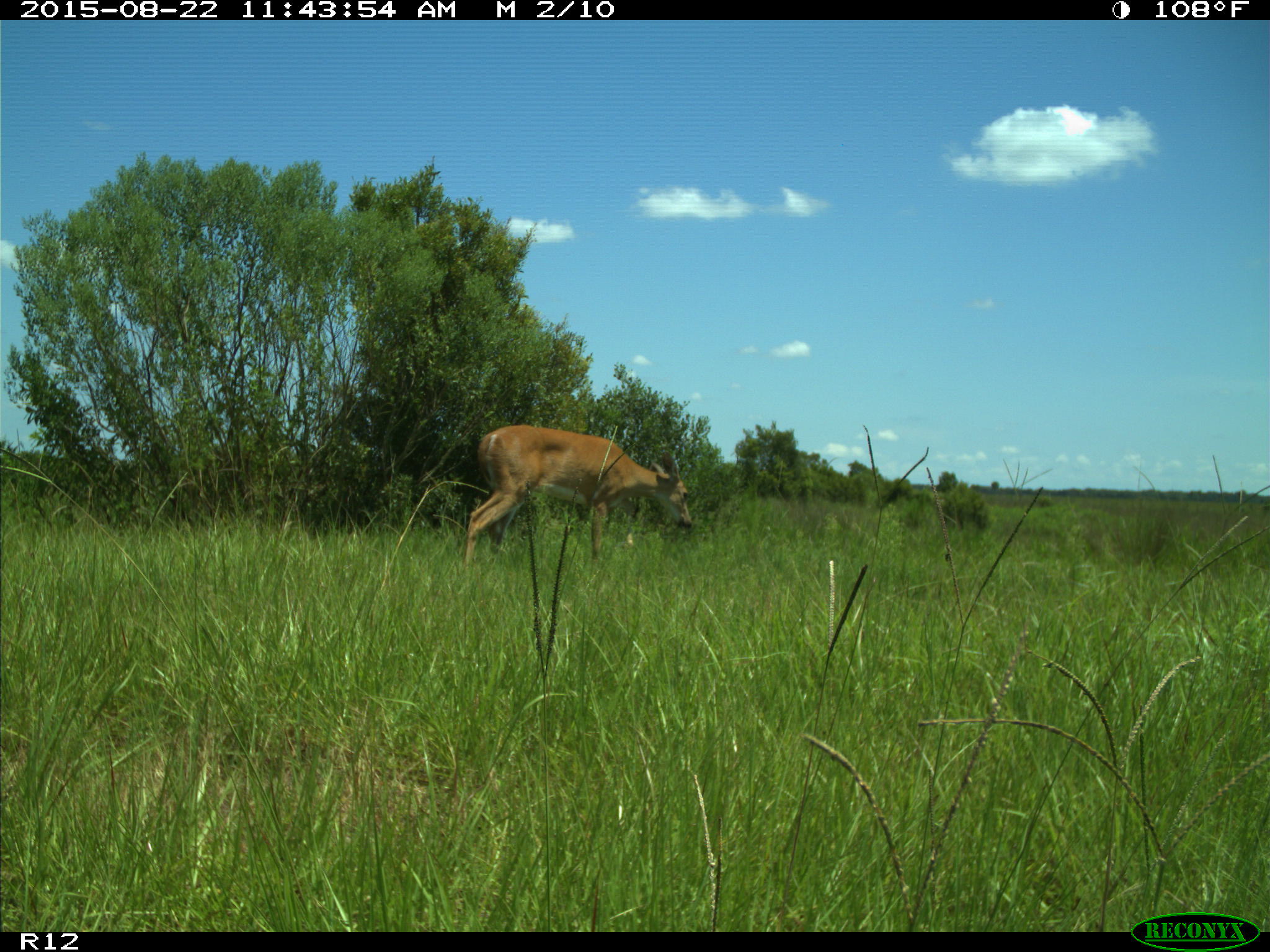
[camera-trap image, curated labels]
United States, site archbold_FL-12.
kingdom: Animalia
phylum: Chordata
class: Mammalia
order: Artiodactyla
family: Cervidae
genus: Odocoileus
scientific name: Odocoileus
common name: deer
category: unidentified deer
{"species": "unidentified deer (deer) (Odocoileus)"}